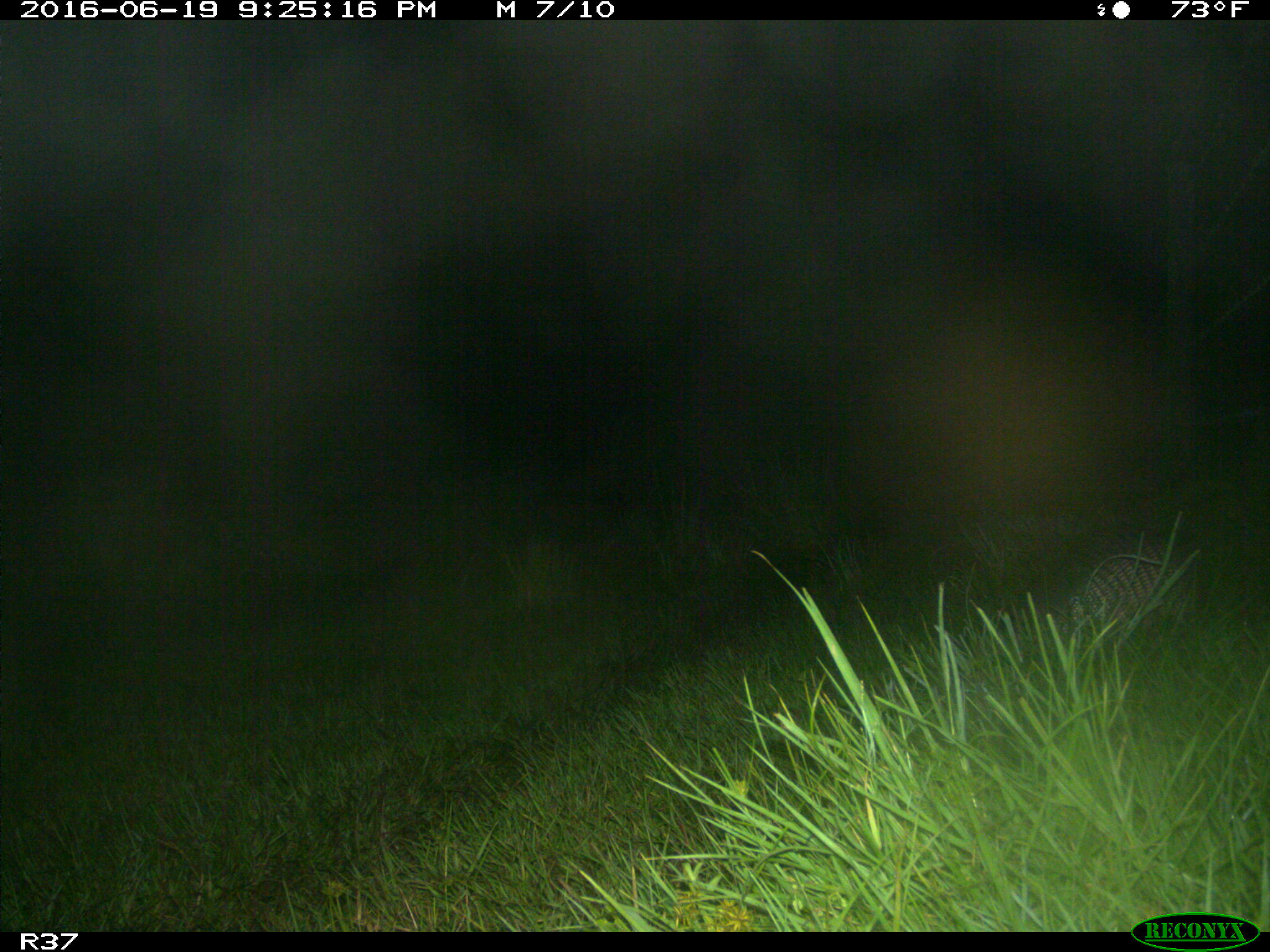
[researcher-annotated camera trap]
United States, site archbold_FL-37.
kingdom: Animalia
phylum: Chordata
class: Mammalia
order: Cingulata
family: Dasypodidae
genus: Dasypus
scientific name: Dasypus novemcinctus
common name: nine-banded armadillo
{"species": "Dasypus novemcinctus (nine-banded armadillo)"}